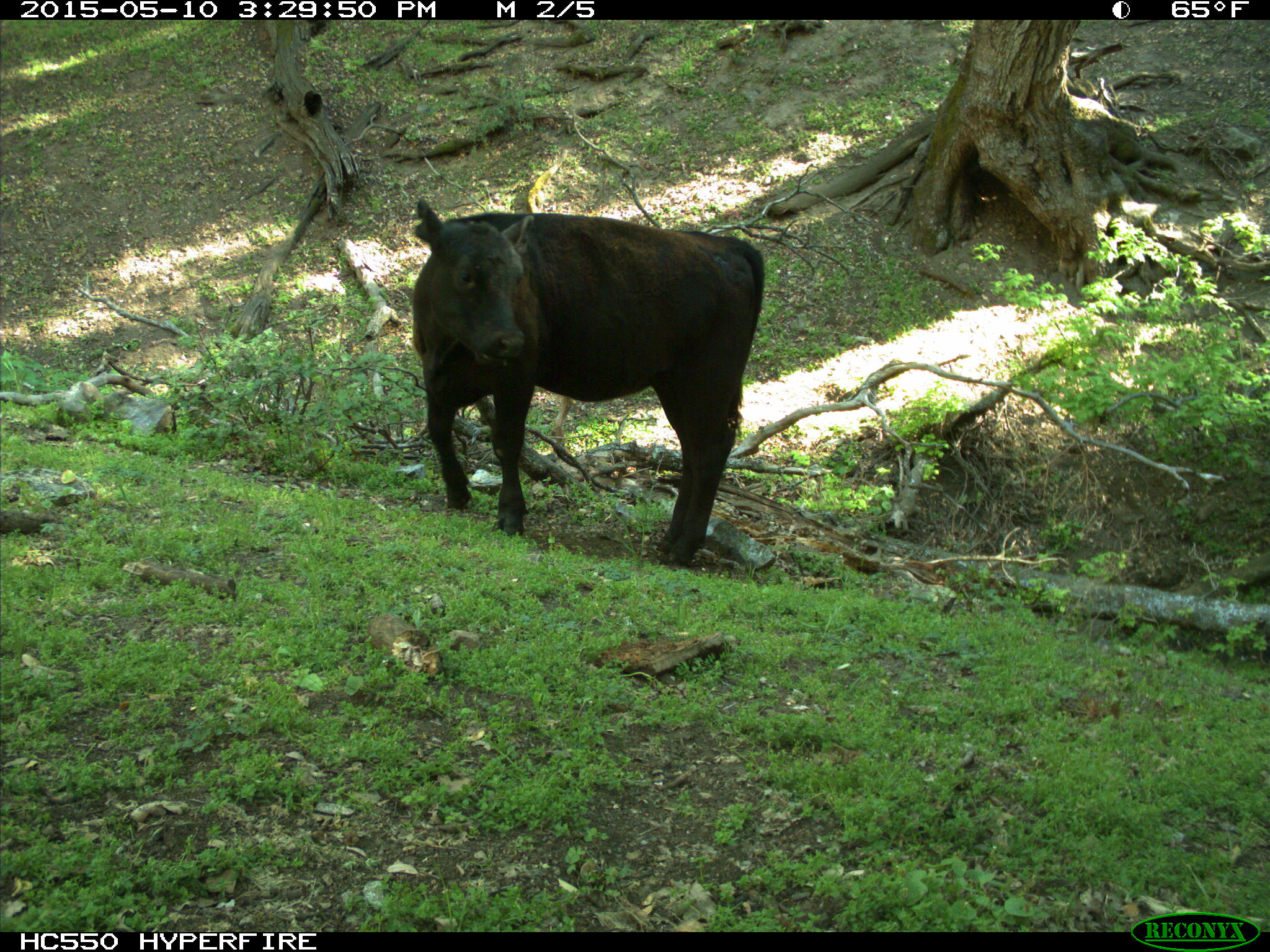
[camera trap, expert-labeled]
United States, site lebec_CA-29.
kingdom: Animalia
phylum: Chordata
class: Mammalia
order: Artiodactyla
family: Bovidae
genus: Bos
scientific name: Bos taurus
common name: domestic cow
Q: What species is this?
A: Bos taurus (domestic cow).